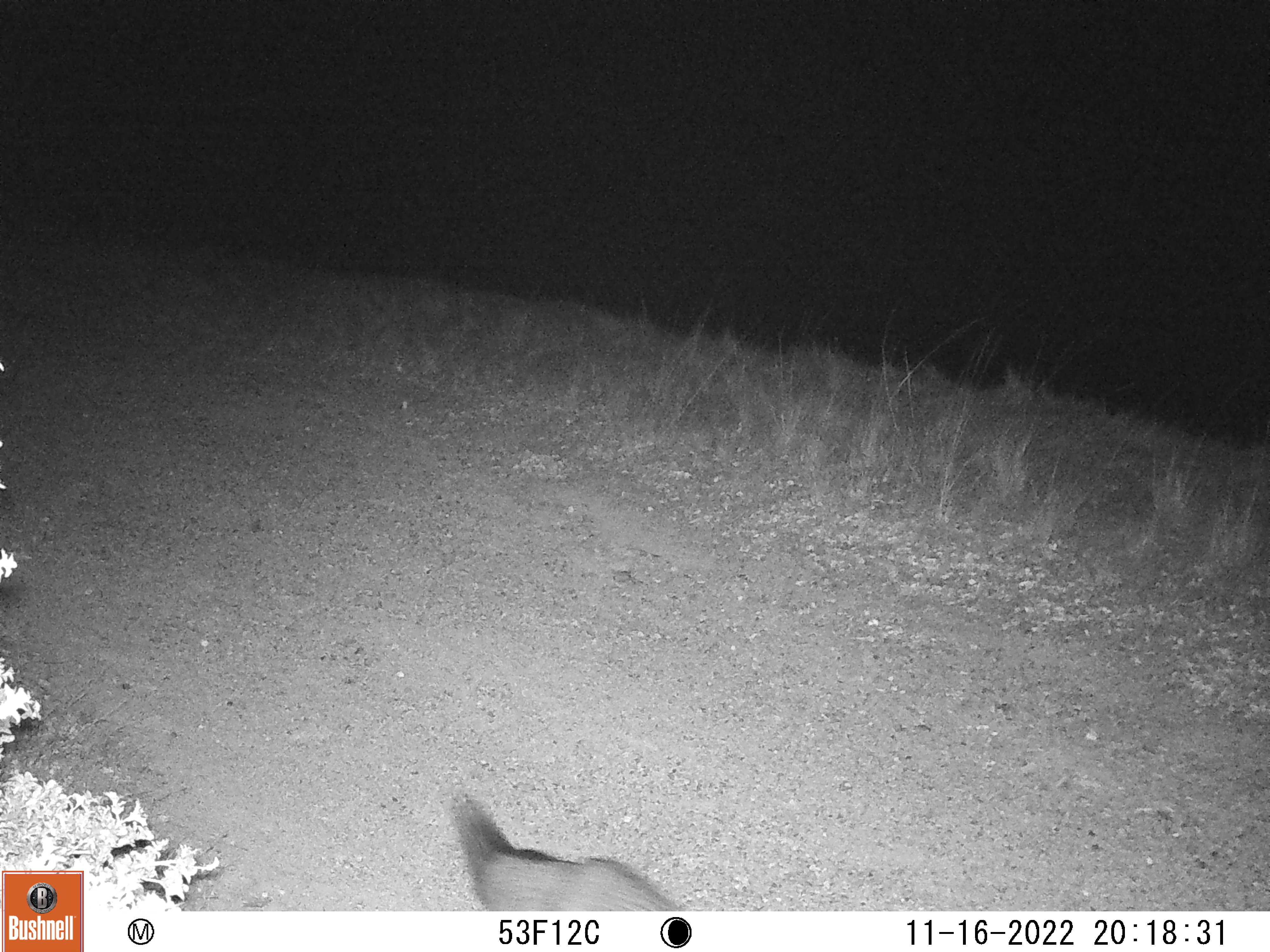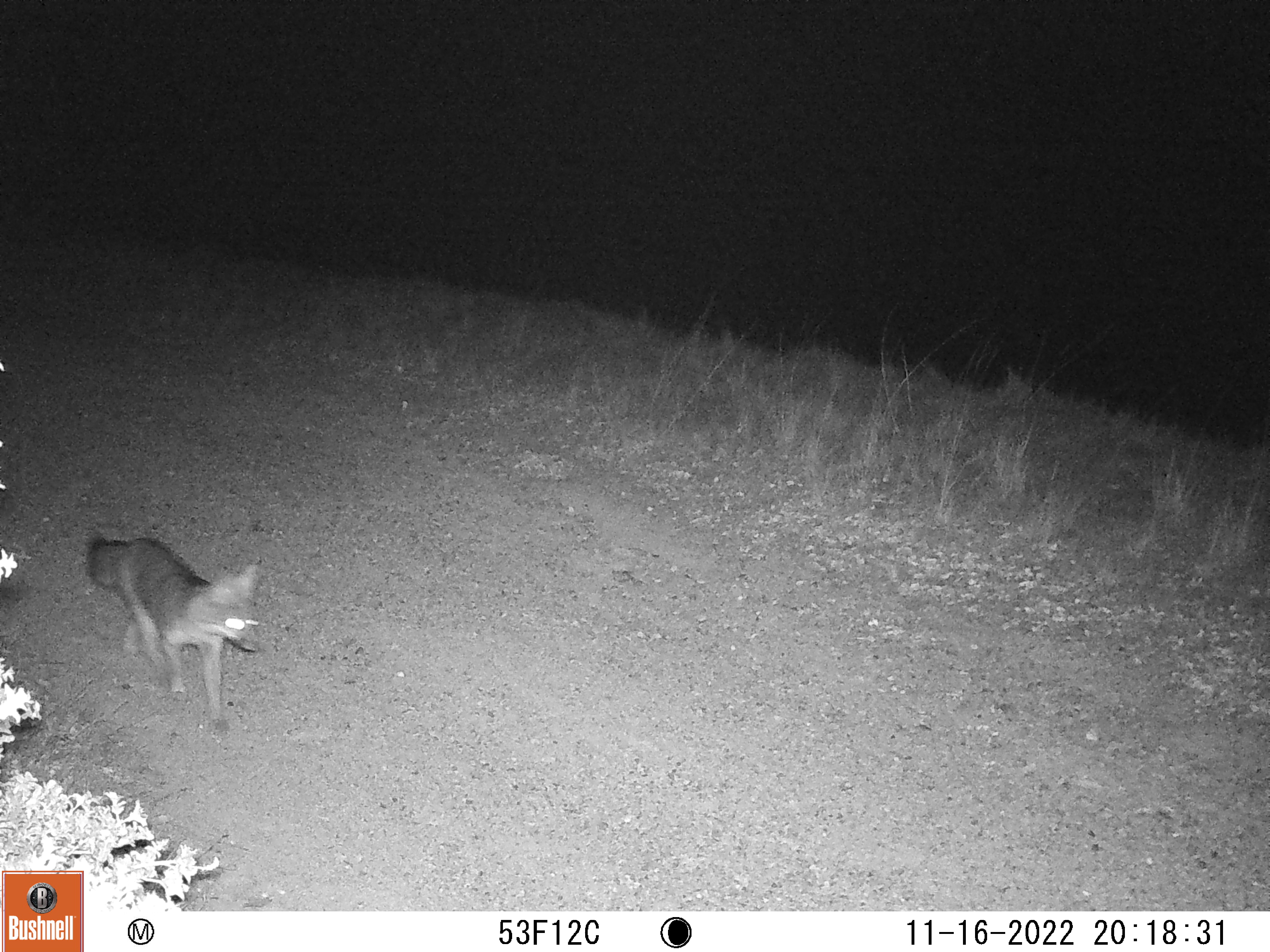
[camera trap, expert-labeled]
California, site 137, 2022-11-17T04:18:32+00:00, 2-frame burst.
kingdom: Animalia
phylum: Chordata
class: Mammalia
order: Carnivora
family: Canidae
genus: Urocyon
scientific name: Urocyon cinereoargenteus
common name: gray fox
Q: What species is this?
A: Gray fox (Urocyon cinereoargenteus).